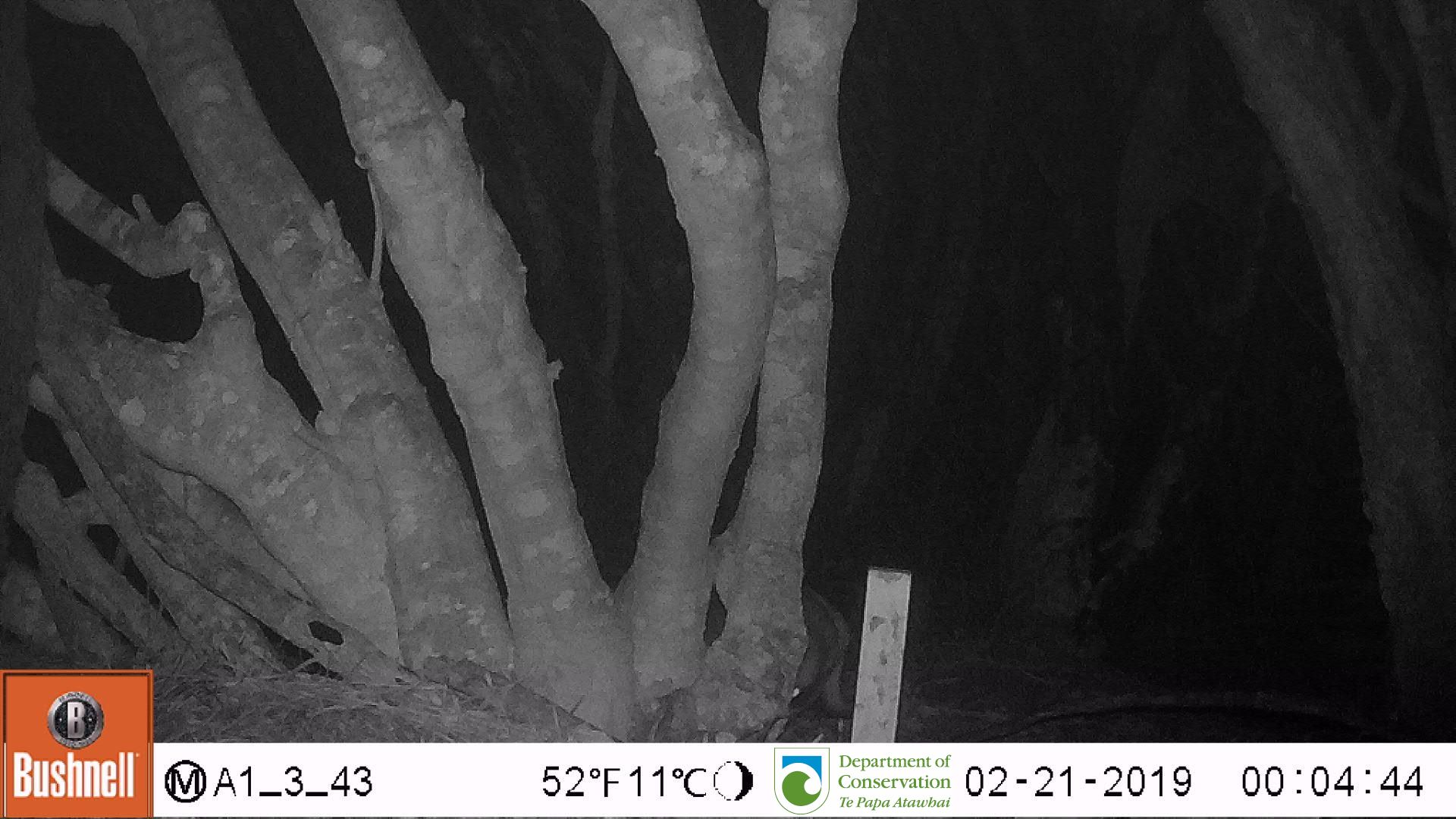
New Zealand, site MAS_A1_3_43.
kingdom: Animalia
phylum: Chordata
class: Mammalia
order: Carnivora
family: Otariidae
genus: Phocarctos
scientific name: Phocarctos hookeri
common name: new zealand sea lion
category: sealion